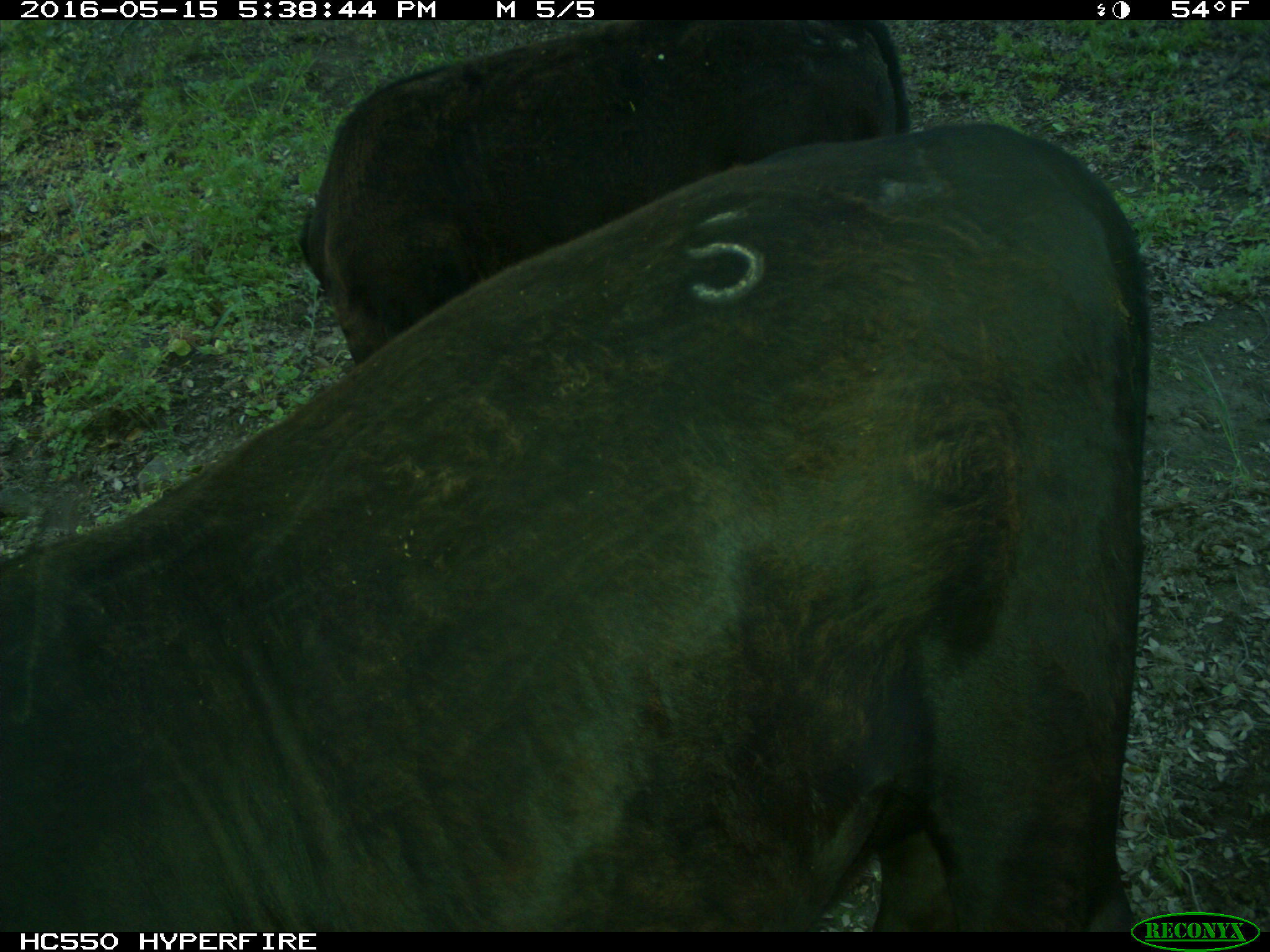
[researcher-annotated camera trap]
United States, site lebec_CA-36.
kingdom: Animalia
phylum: Chordata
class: Mammalia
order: Artiodactyla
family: Bovidae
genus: Bos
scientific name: Bos taurus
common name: domestic cow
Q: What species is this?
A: Bos taurus (domestic cow).